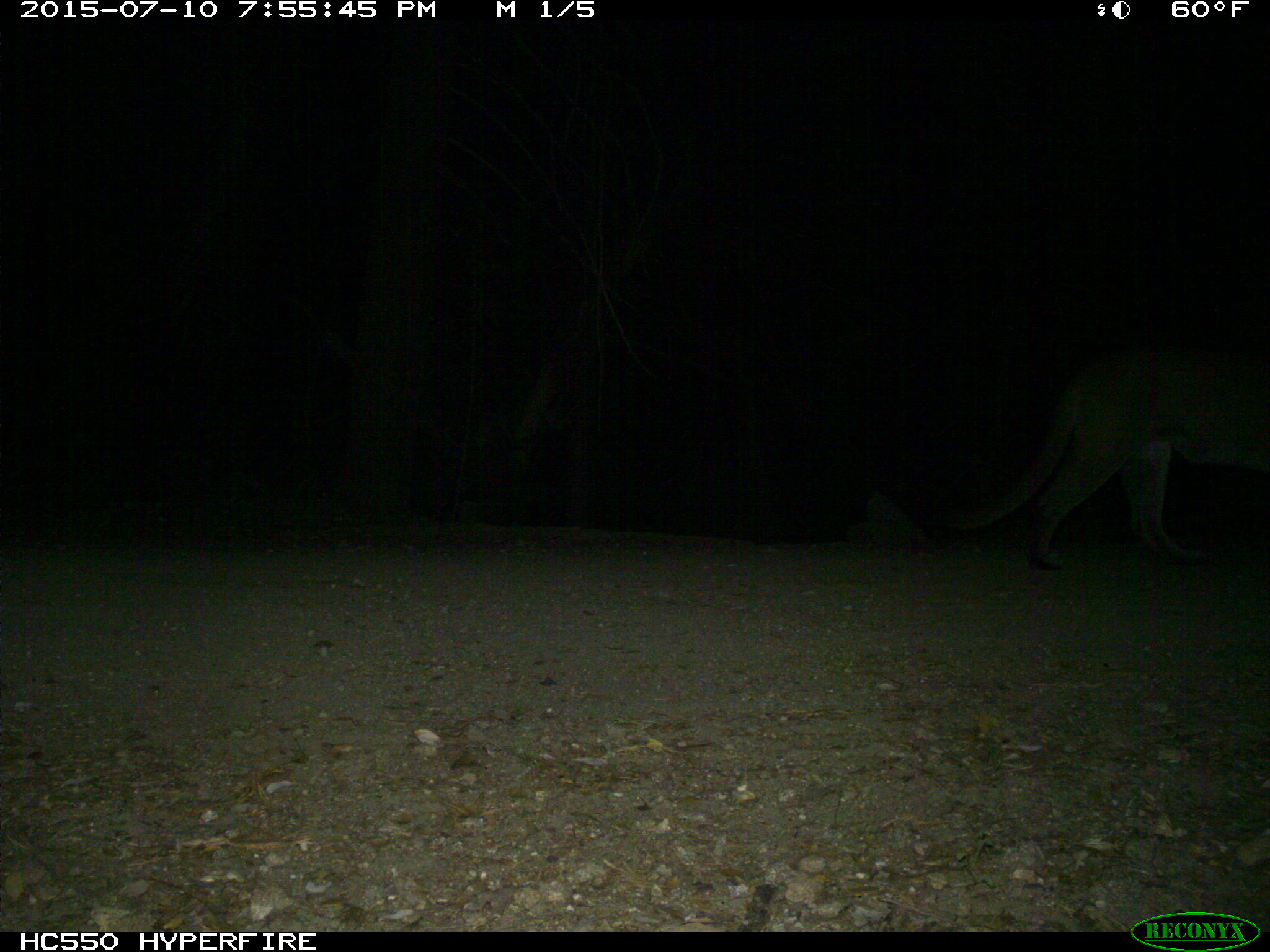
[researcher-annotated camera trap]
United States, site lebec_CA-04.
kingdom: Animalia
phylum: Chordata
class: Mammalia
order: Carnivora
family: Felidae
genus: Puma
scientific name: Puma concolor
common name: mountain lion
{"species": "Puma concolor (mountain lion)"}